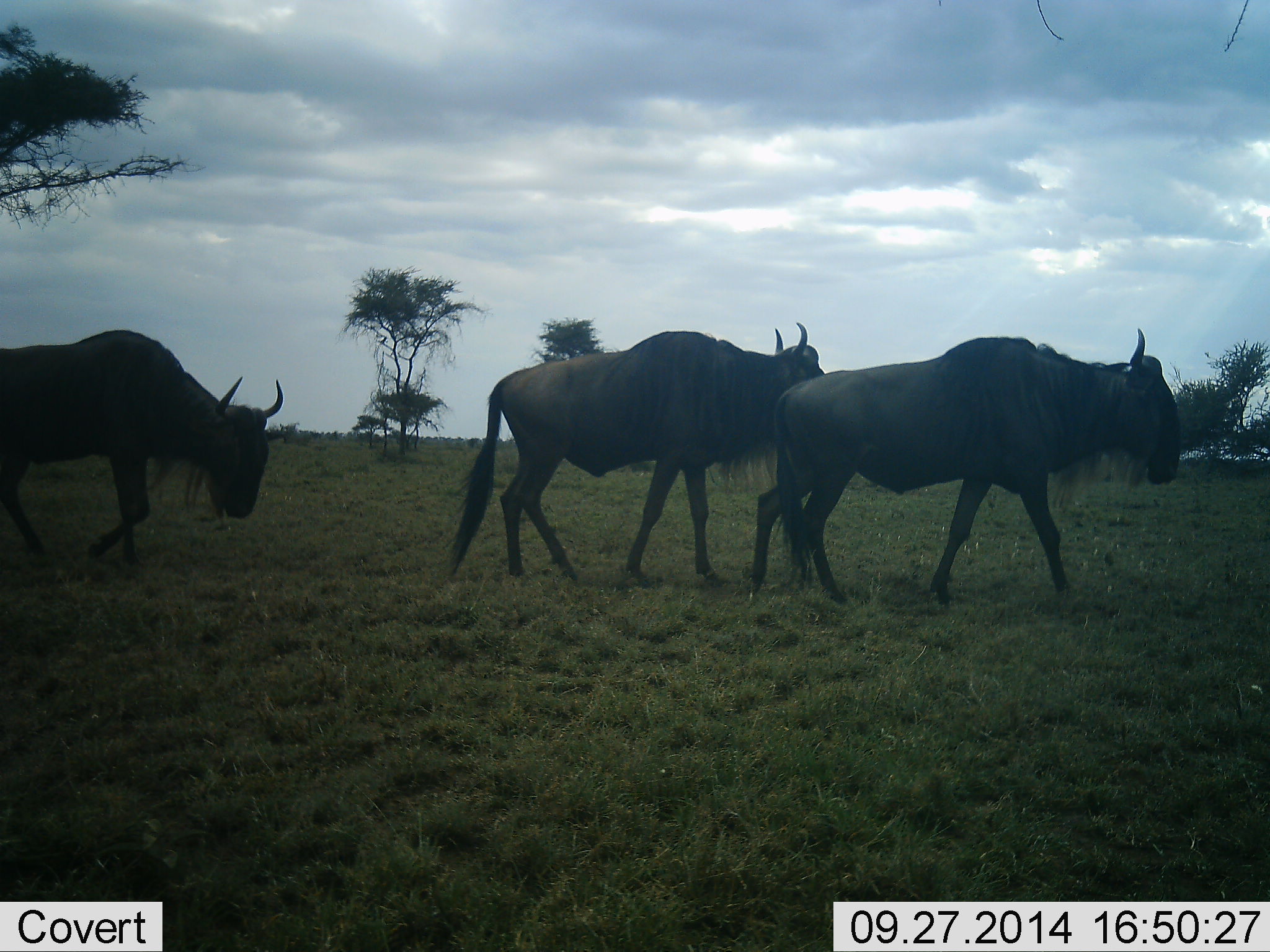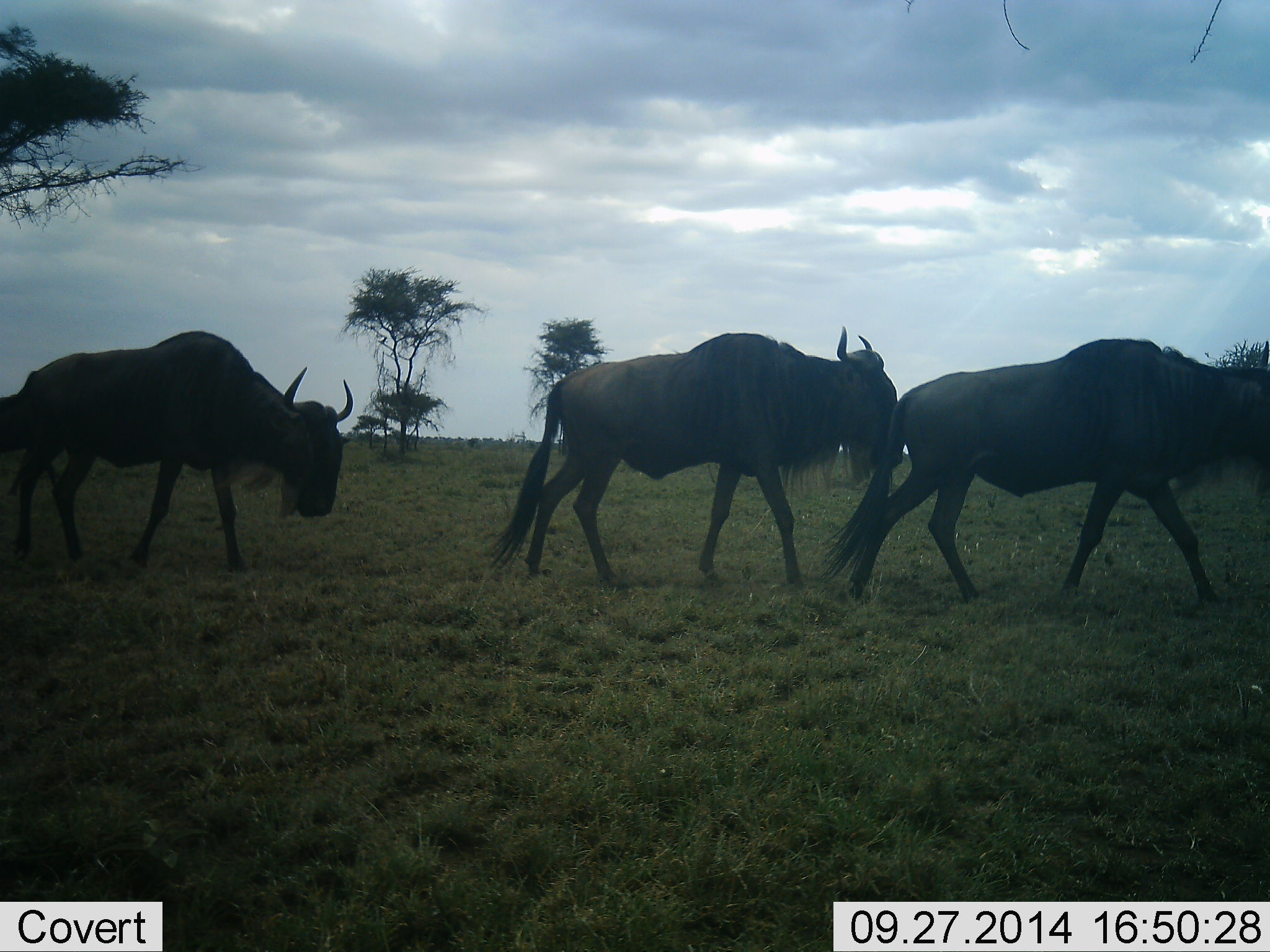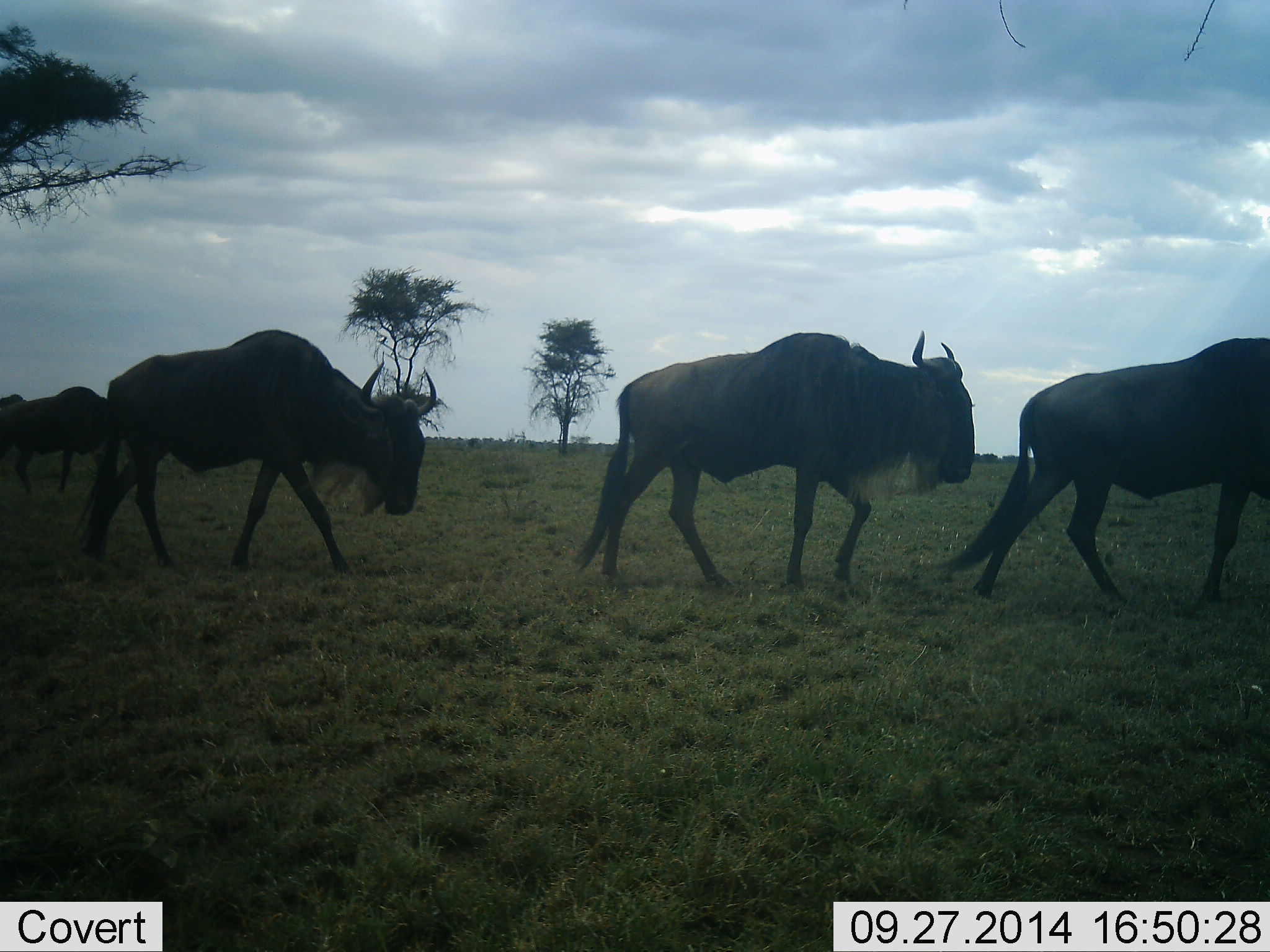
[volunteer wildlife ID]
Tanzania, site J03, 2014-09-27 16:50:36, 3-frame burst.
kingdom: Animalia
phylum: Chordata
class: Mammalia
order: Artiodactyla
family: Bovidae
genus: Connochaetes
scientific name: Connochaetes taurinus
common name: blue wildebeest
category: wildebeest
Wildebeest (blue wildebeest) (Connochaetes taurinus), count 3. Behavior (volunteer vote fractions): standing 0%, resting 0%, moving 100%, interacting 0%. Young present (vote fraction): 0%. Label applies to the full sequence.